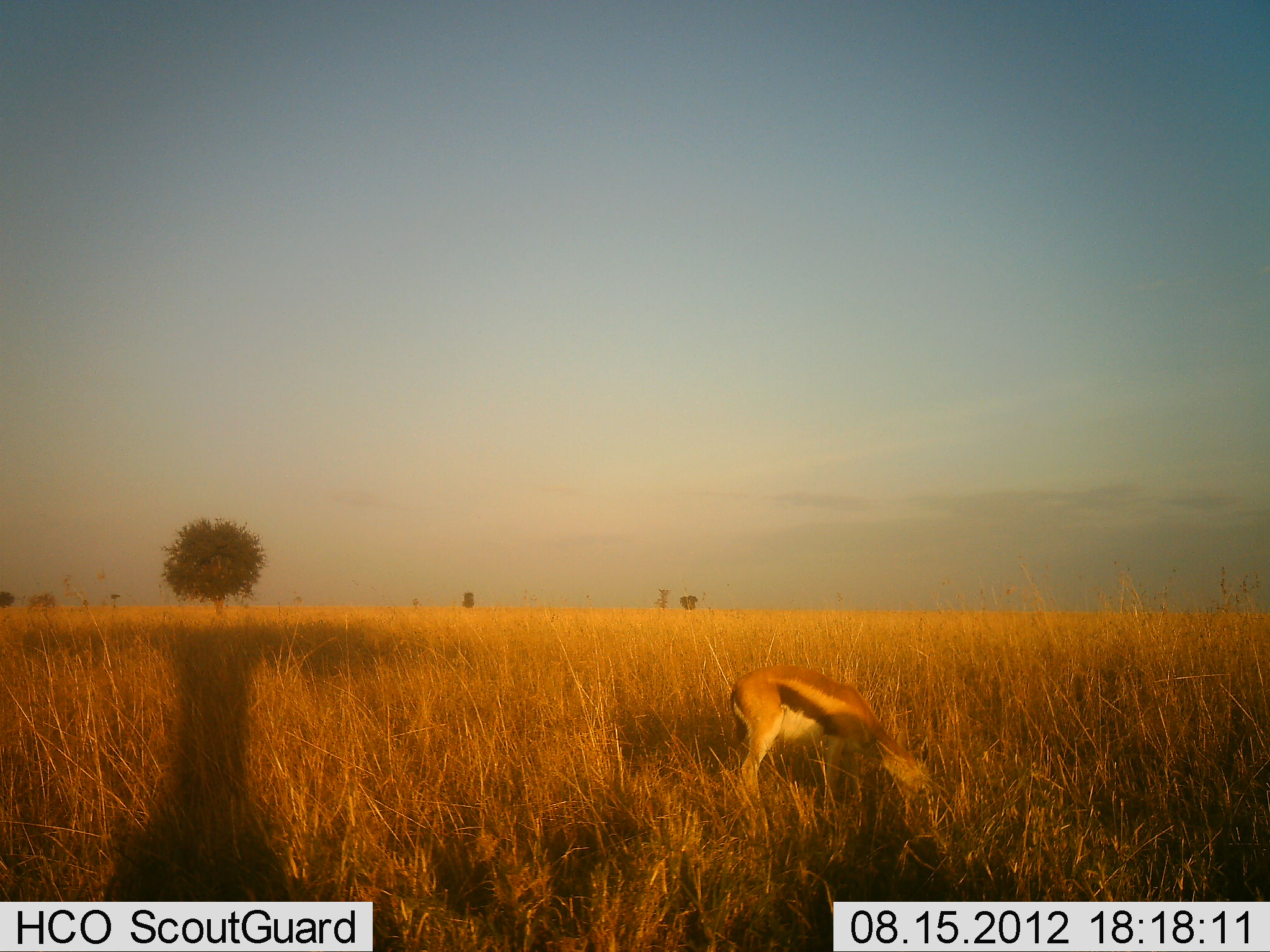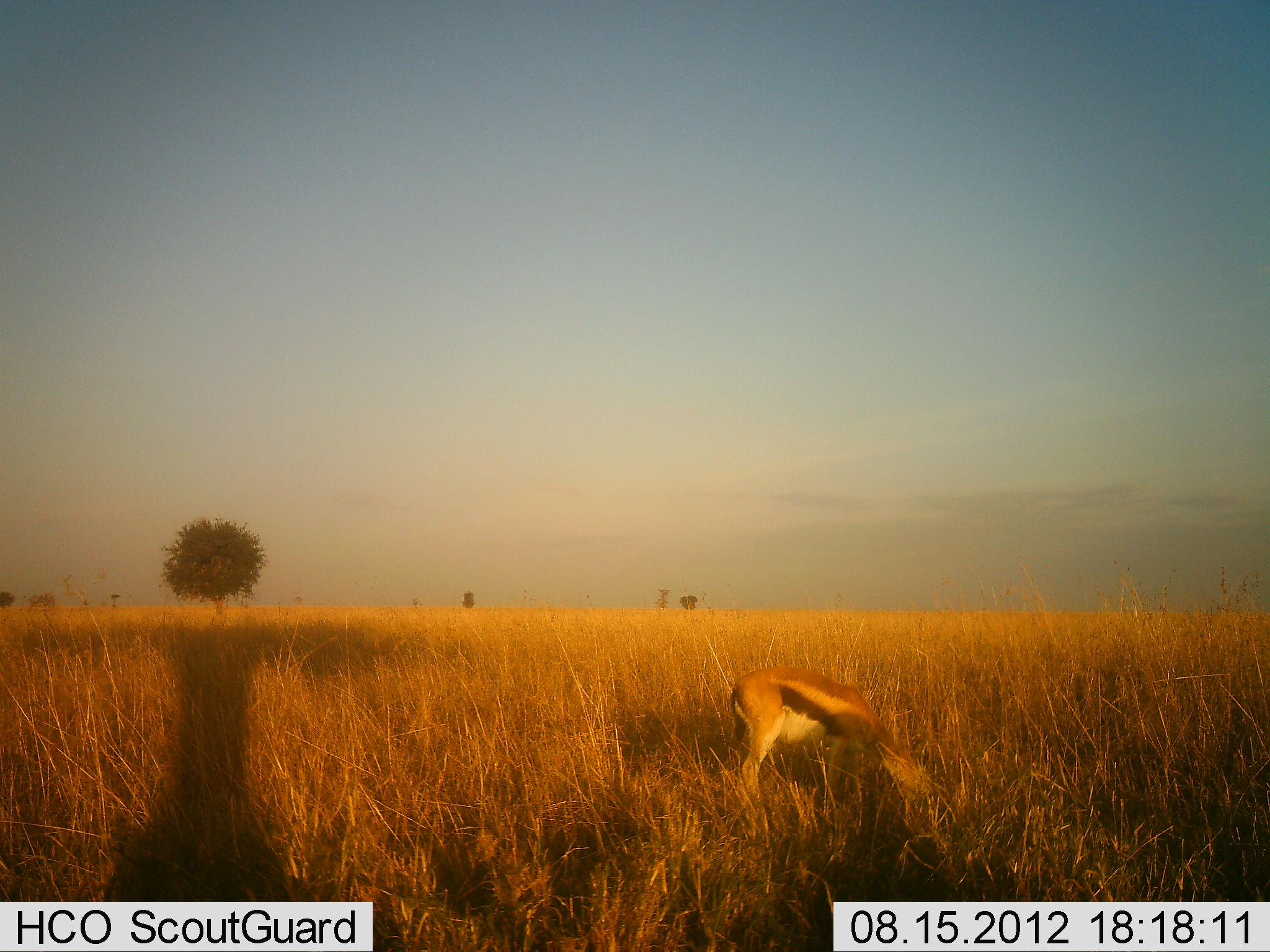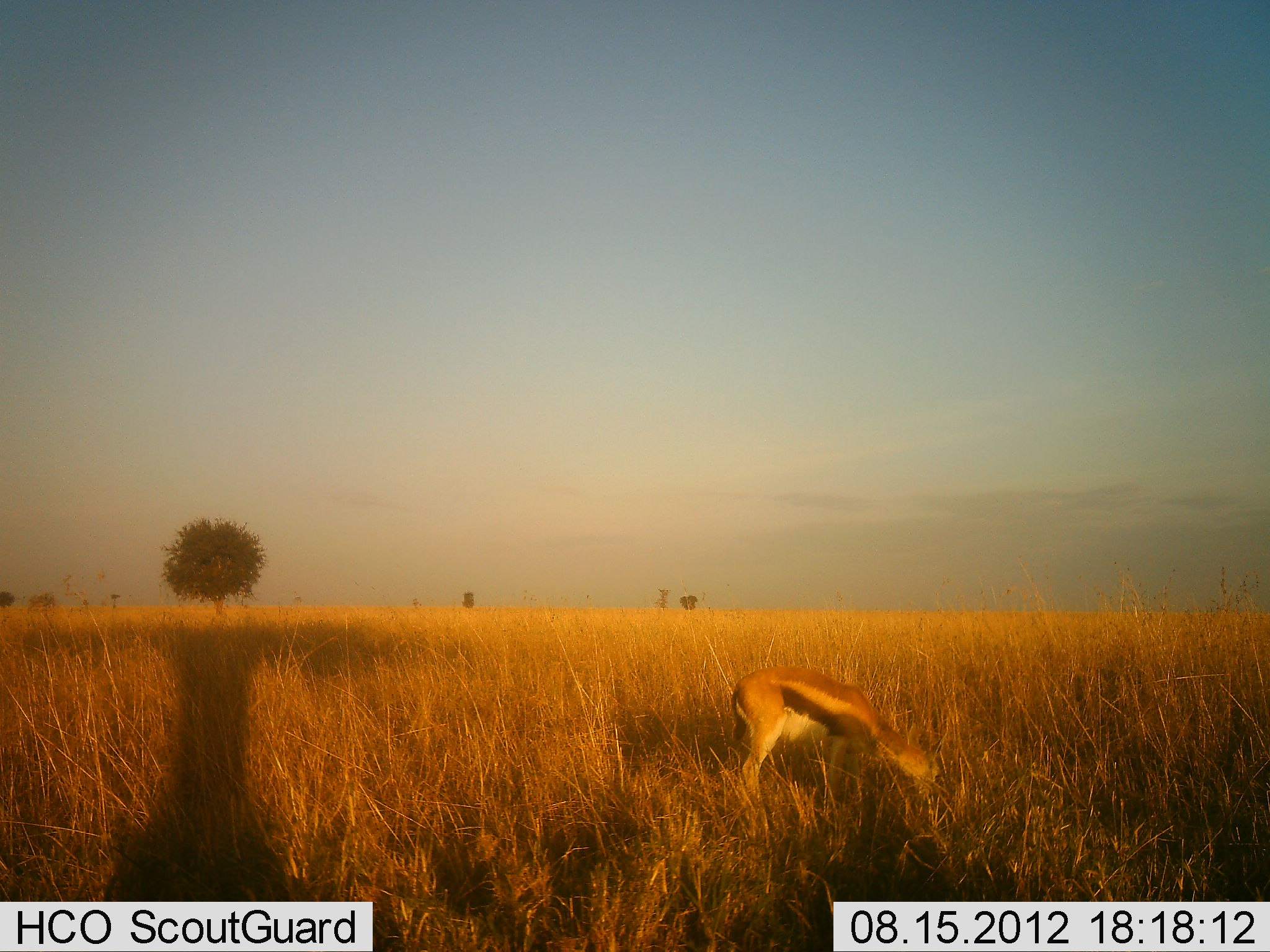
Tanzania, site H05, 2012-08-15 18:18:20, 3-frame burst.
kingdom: Animalia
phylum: Chordata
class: Mammalia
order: Artiodactyla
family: Bovidae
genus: Eudorcas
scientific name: Eudorcas thomsonii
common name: thomson's gazelle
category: gazellethomsons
Gazellethomsons (thomson's gazelle) (Eudorcas thomsonii), count 1. Behavior (volunteer vote fractions): standing 20%, resting 0%, moving 0%, interacting 0%. Young present (vote fraction): 0%. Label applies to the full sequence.